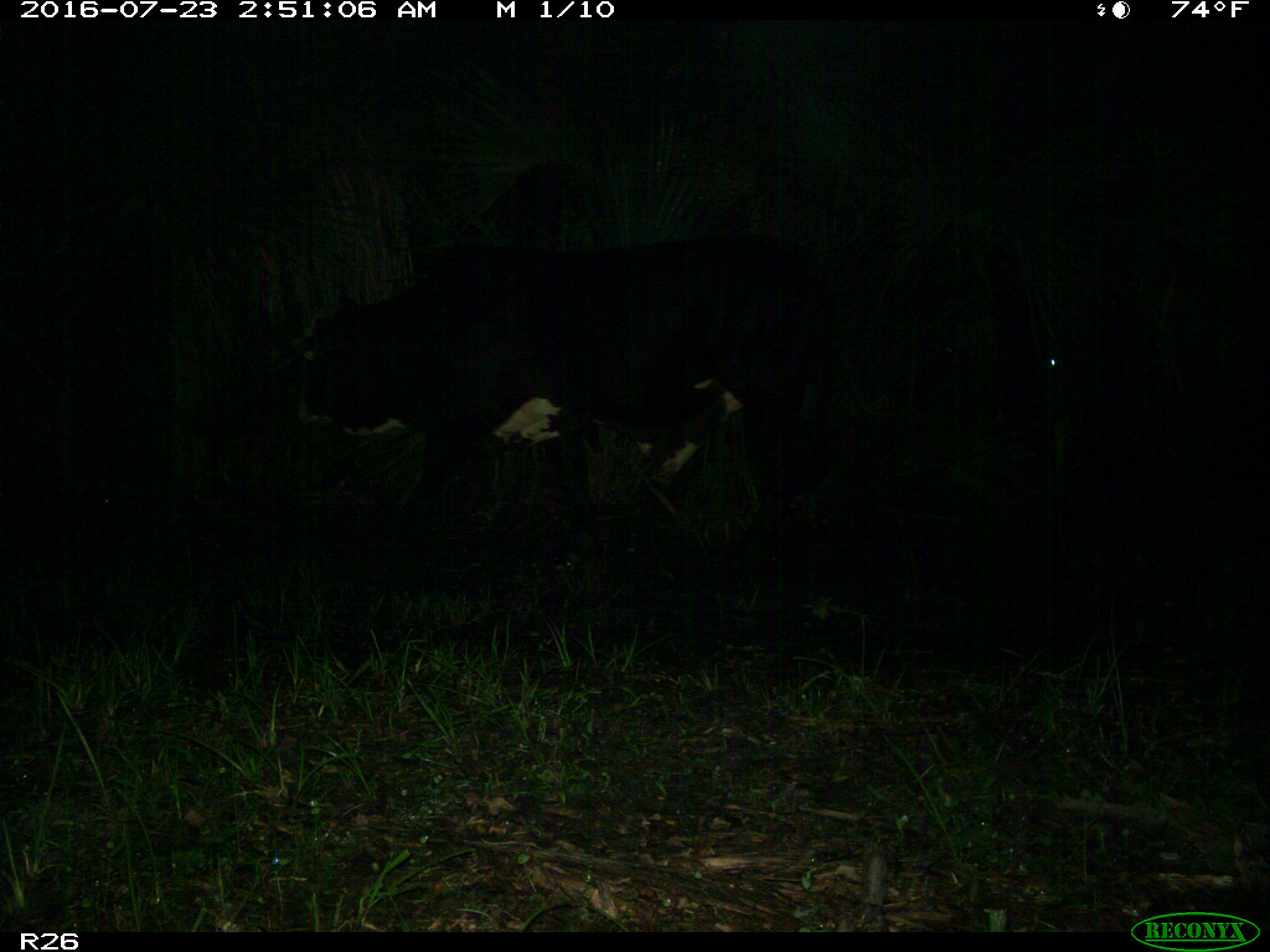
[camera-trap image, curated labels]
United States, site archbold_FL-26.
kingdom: Animalia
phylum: Chordata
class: Mammalia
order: Artiodactyla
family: Bovidae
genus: Bos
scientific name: Bos taurus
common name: domestic cow